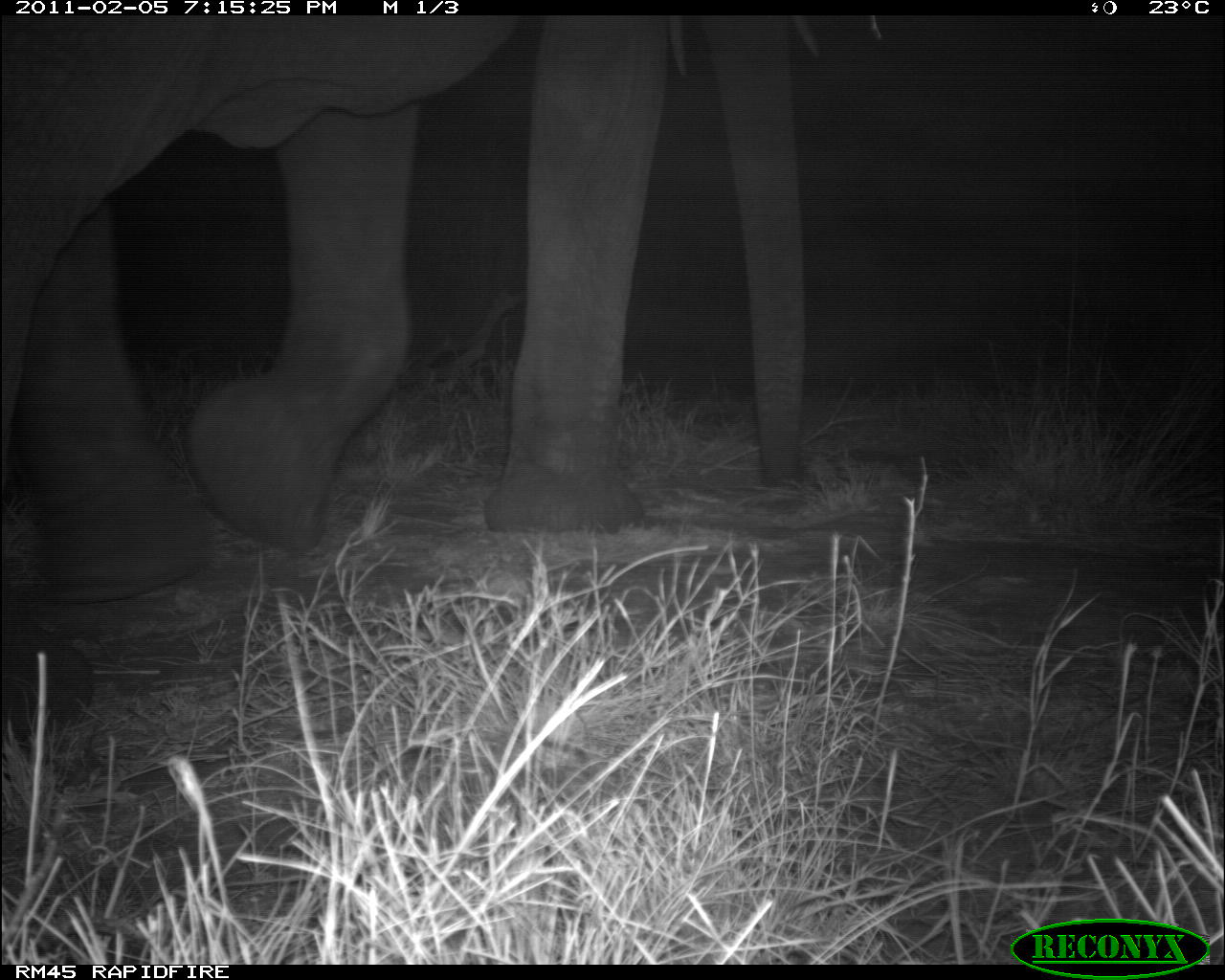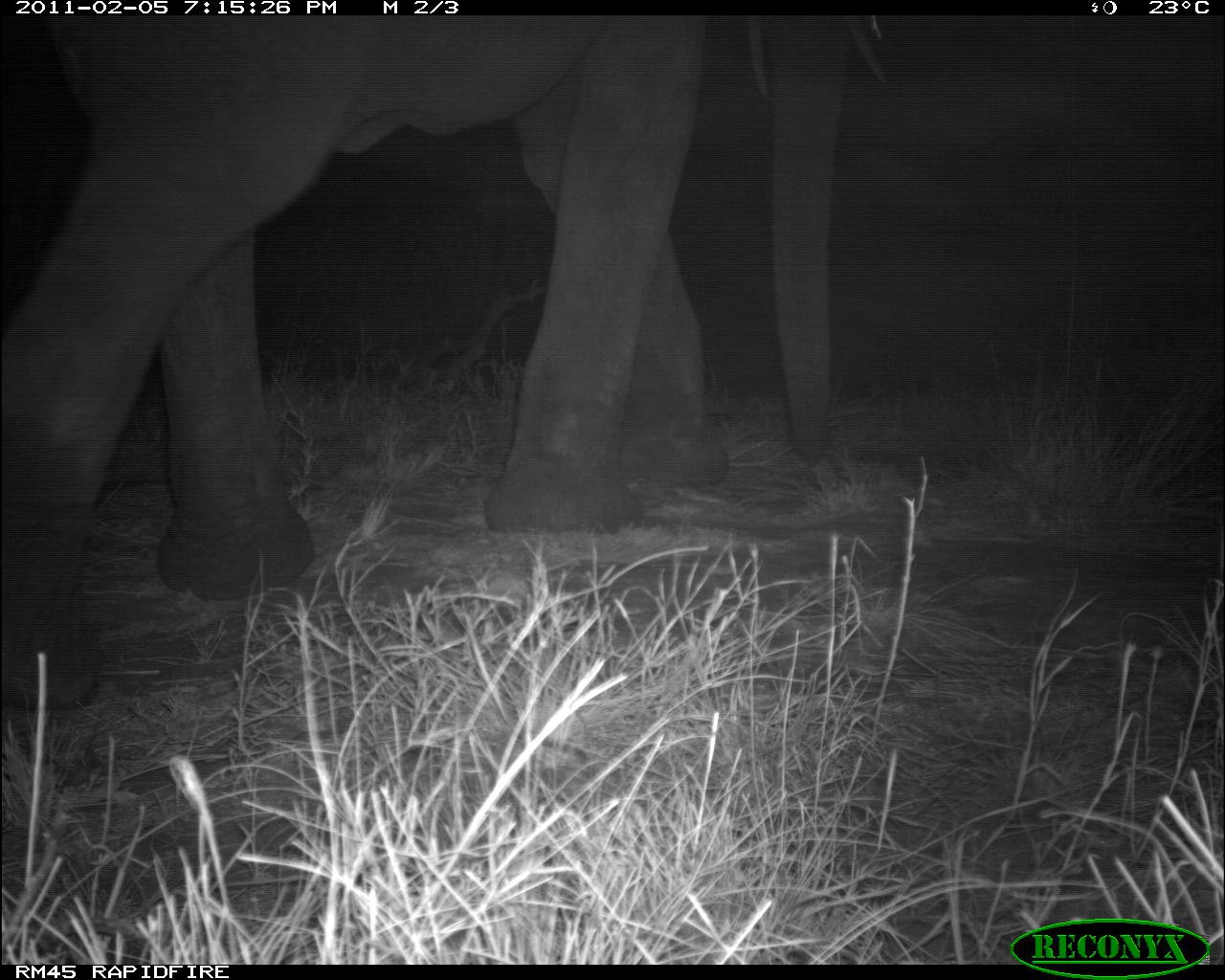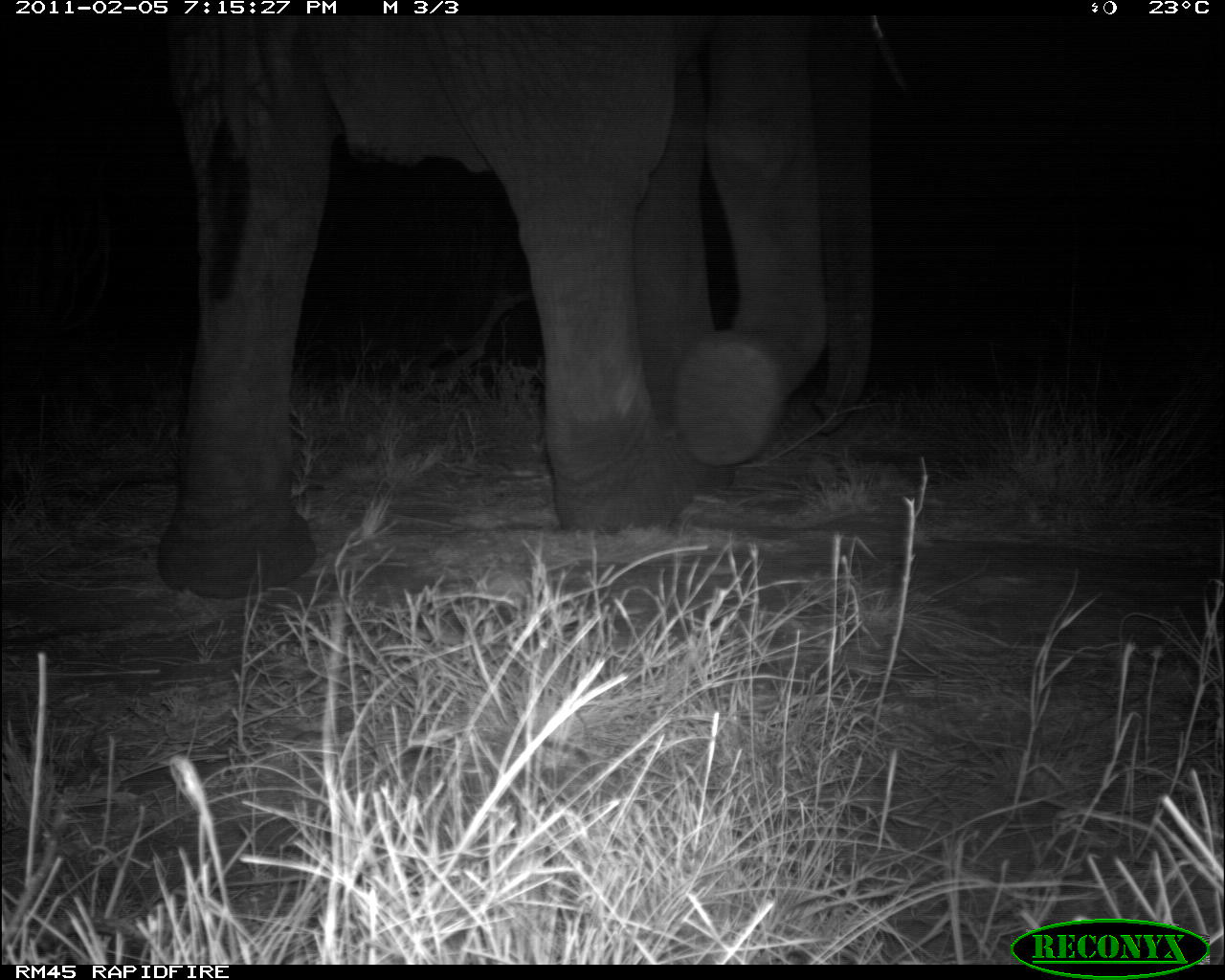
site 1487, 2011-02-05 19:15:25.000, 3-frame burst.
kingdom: Animalia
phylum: Chordata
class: Mammalia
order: Proboscidea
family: Elephantidae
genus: Loxodonta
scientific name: Loxodonta africana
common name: african bush elephant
Loxodonta africana (african bush elephant), count 1.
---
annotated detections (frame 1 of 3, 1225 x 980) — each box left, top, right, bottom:
loxodonta africana: 1, 16, 809, 740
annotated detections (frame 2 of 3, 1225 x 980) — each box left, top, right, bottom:
loxodonta africana: 1, 17, 888, 714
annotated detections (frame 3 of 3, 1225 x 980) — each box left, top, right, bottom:
loxodonta africana: 151, 17, 910, 600